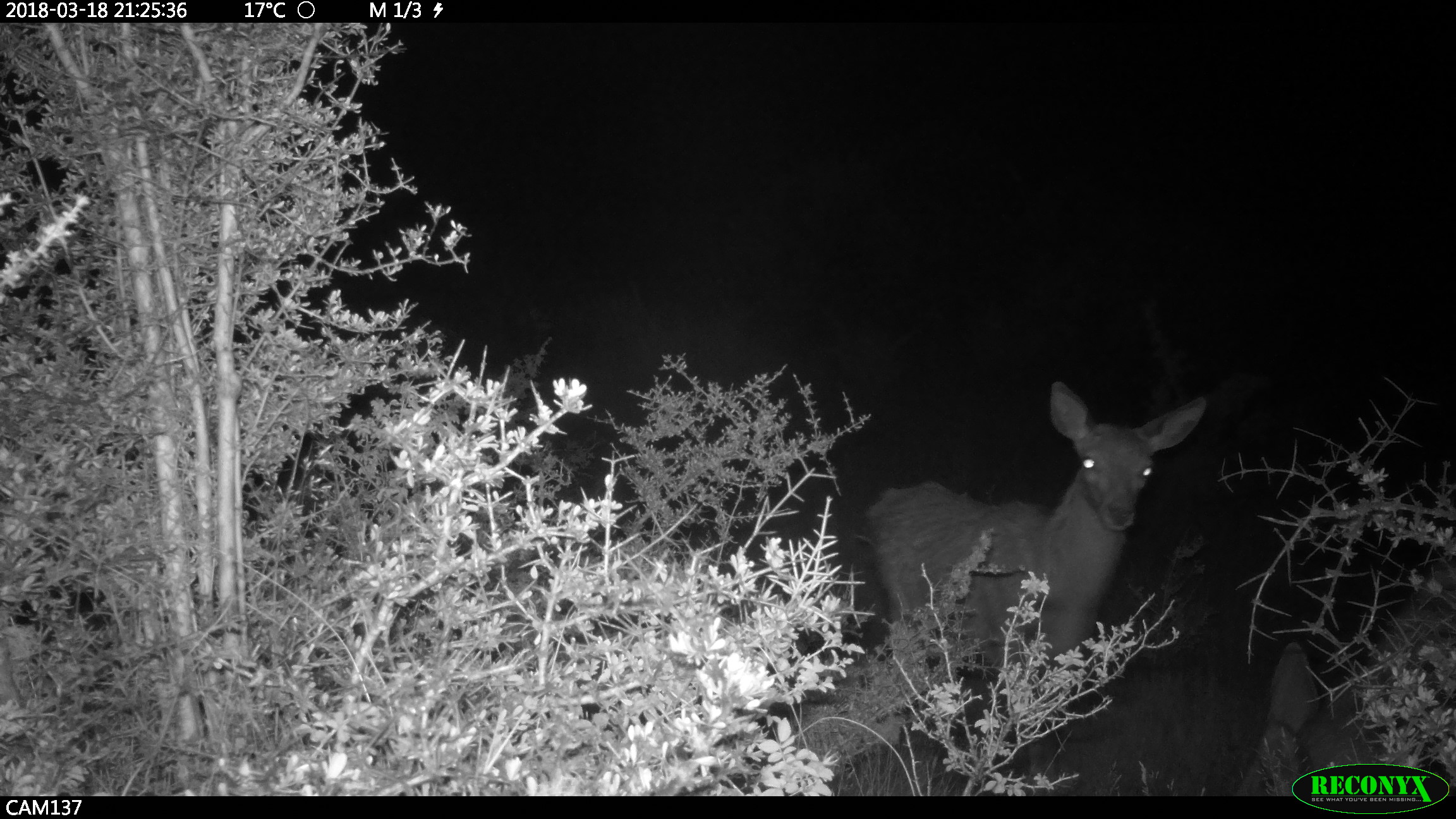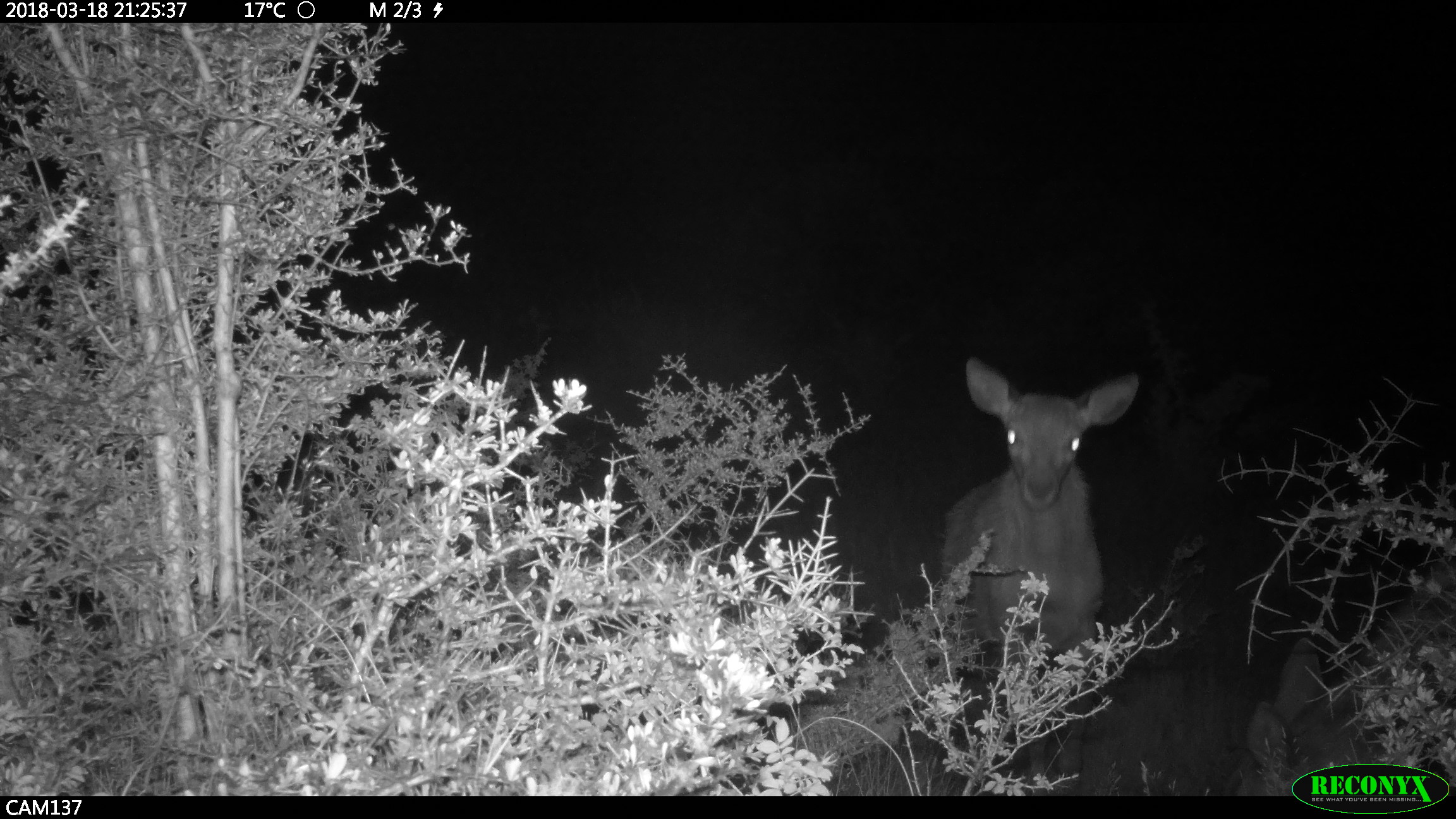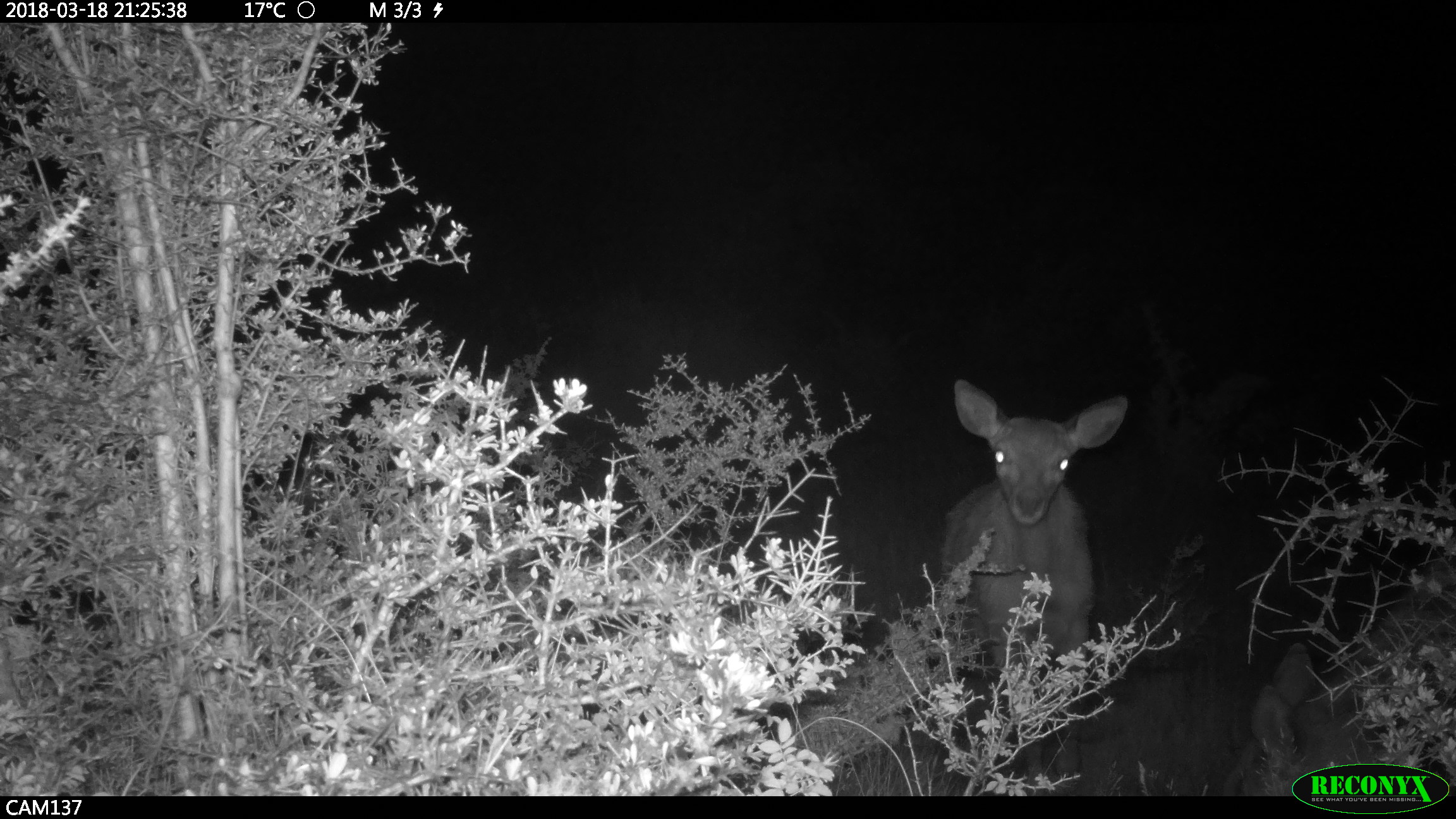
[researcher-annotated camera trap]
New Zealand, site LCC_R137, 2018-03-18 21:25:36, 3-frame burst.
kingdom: Animalia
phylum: Chordata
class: Mammalia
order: Artiodactyla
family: Cervidae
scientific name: Cervidae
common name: deer